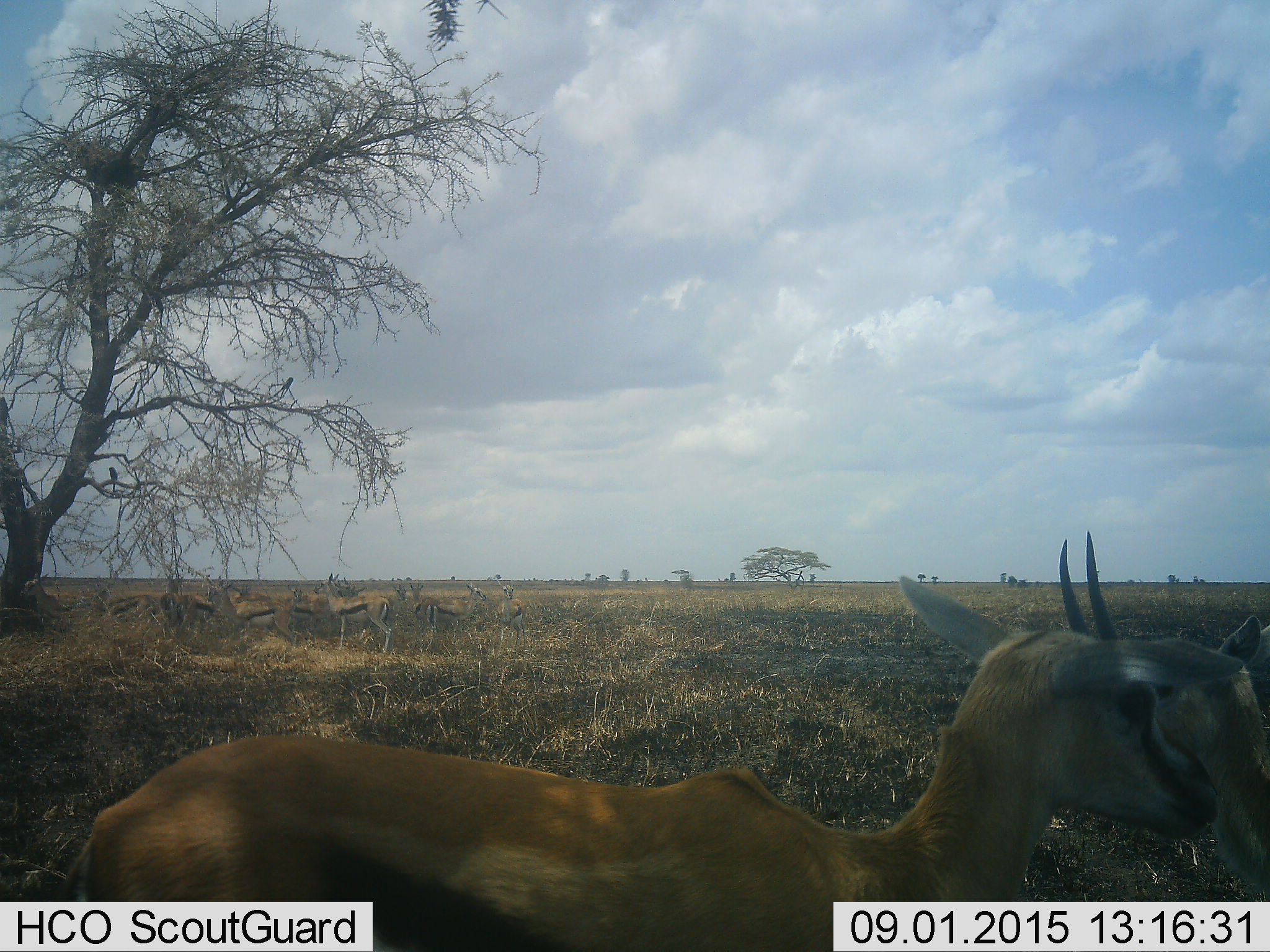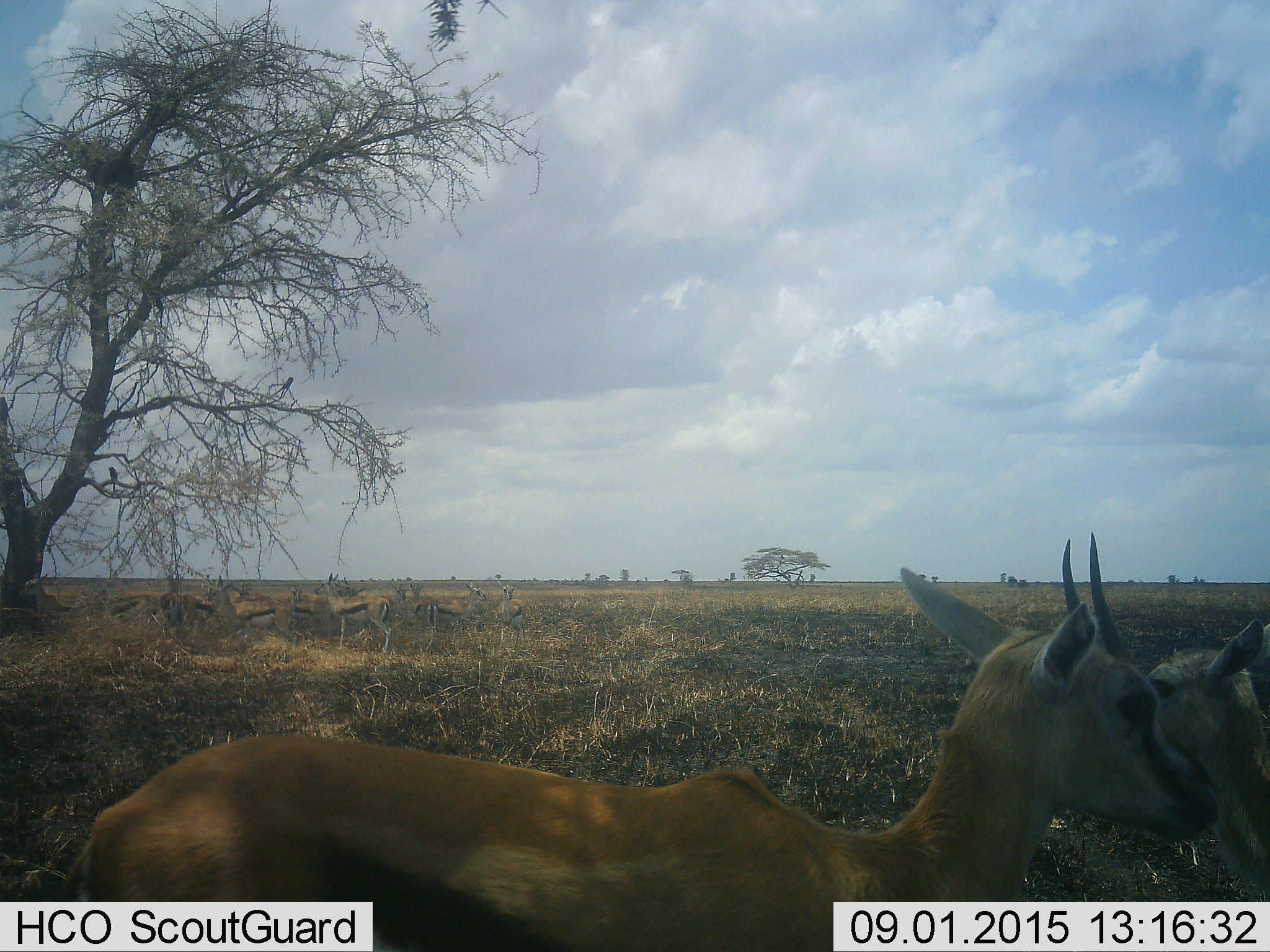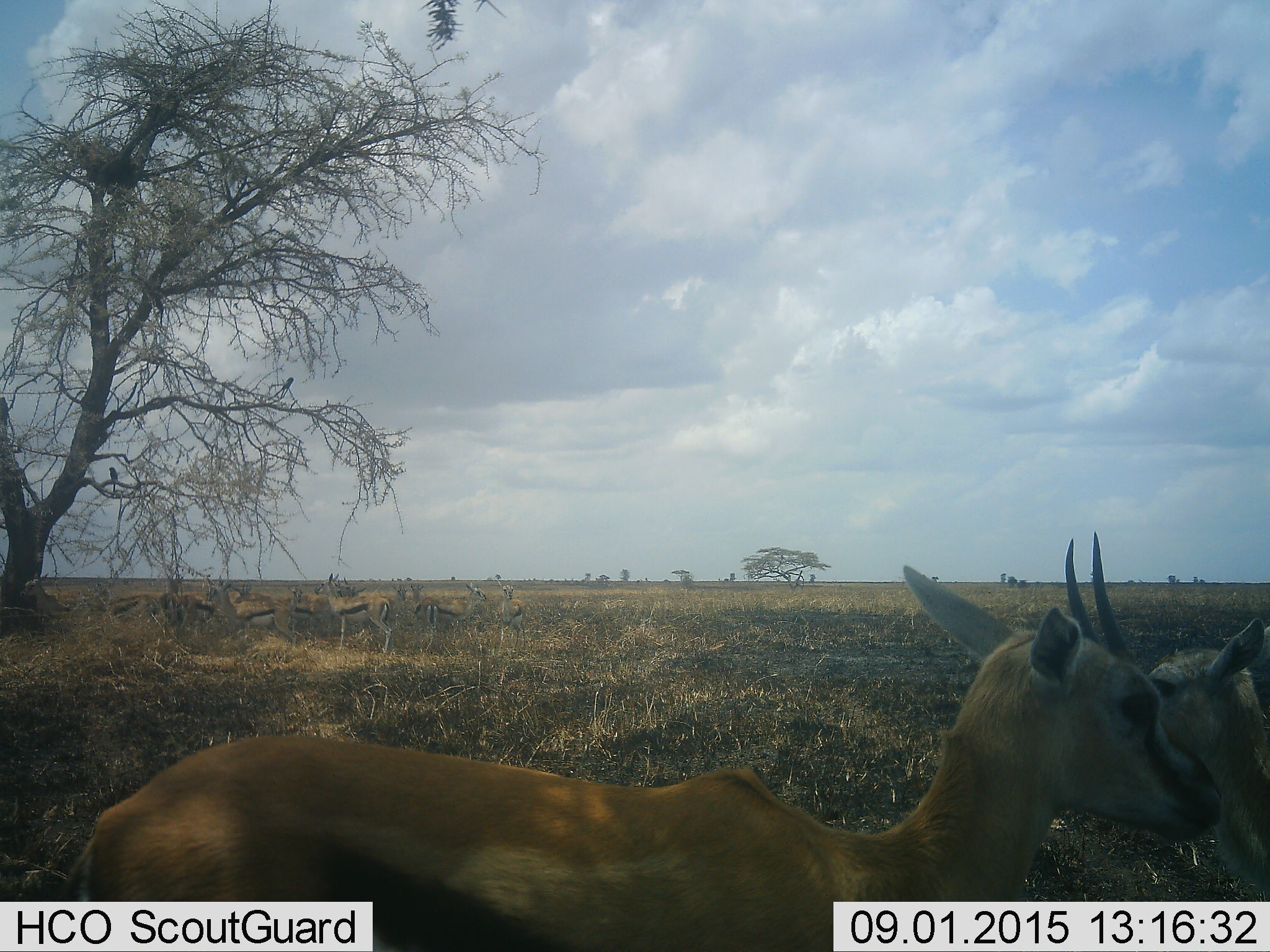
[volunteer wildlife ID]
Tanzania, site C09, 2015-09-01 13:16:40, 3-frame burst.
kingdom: Animalia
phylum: Chordata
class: Mammalia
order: Artiodactyla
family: Bovidae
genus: Eudorcas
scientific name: Eudorcas thomsonii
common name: thomson's gazelle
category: gazellethomsons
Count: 11-50.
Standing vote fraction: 100%.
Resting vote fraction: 6%.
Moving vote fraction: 19%.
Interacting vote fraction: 19%.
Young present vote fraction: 38%.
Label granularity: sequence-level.